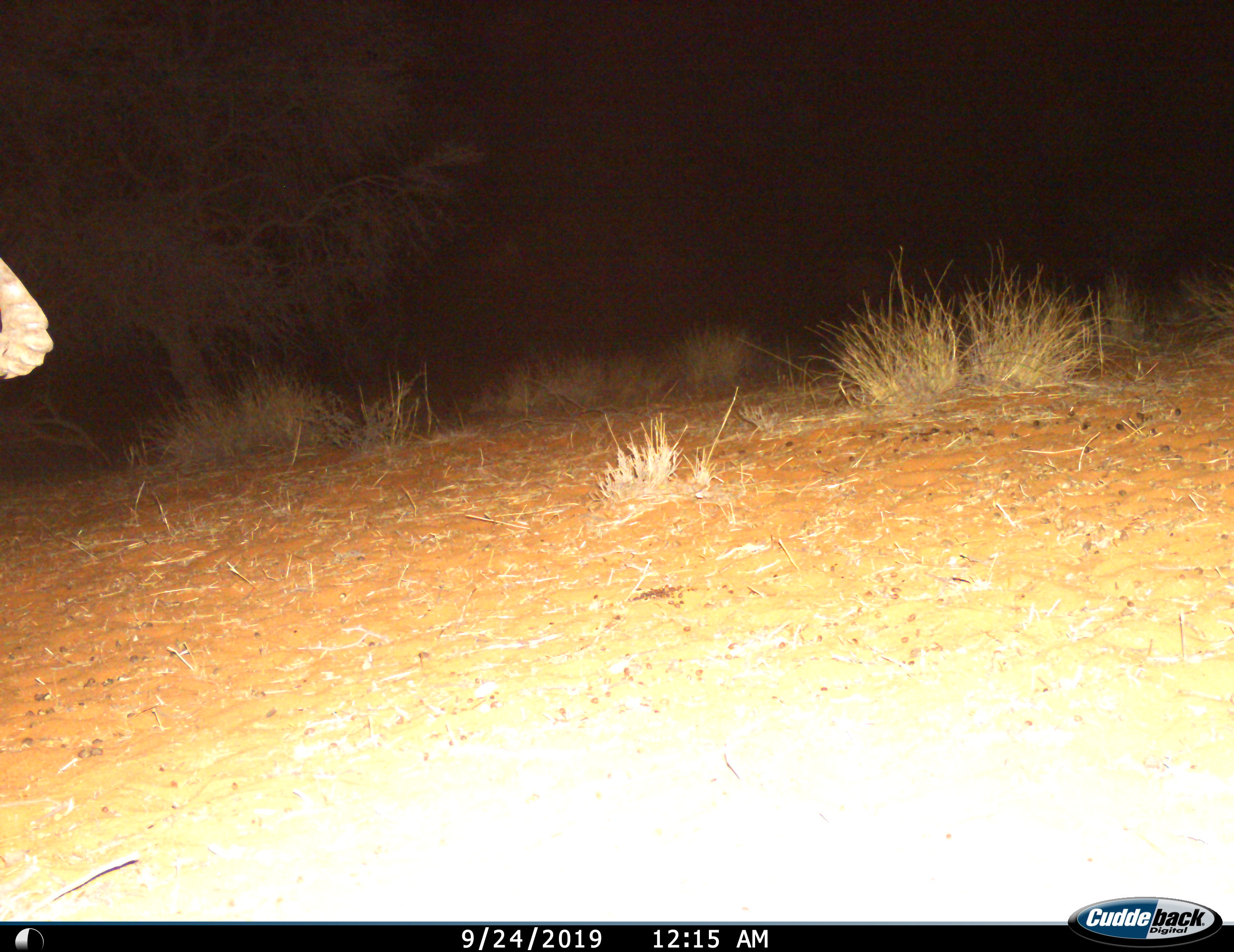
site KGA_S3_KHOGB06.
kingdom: Animalia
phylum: Chordata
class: Mammalia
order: Artiodactyla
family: Bovidae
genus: Connochaetes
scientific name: Connochaetes taurinus taurinus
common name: blue wildebeest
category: wildebeestblue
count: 1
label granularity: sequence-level